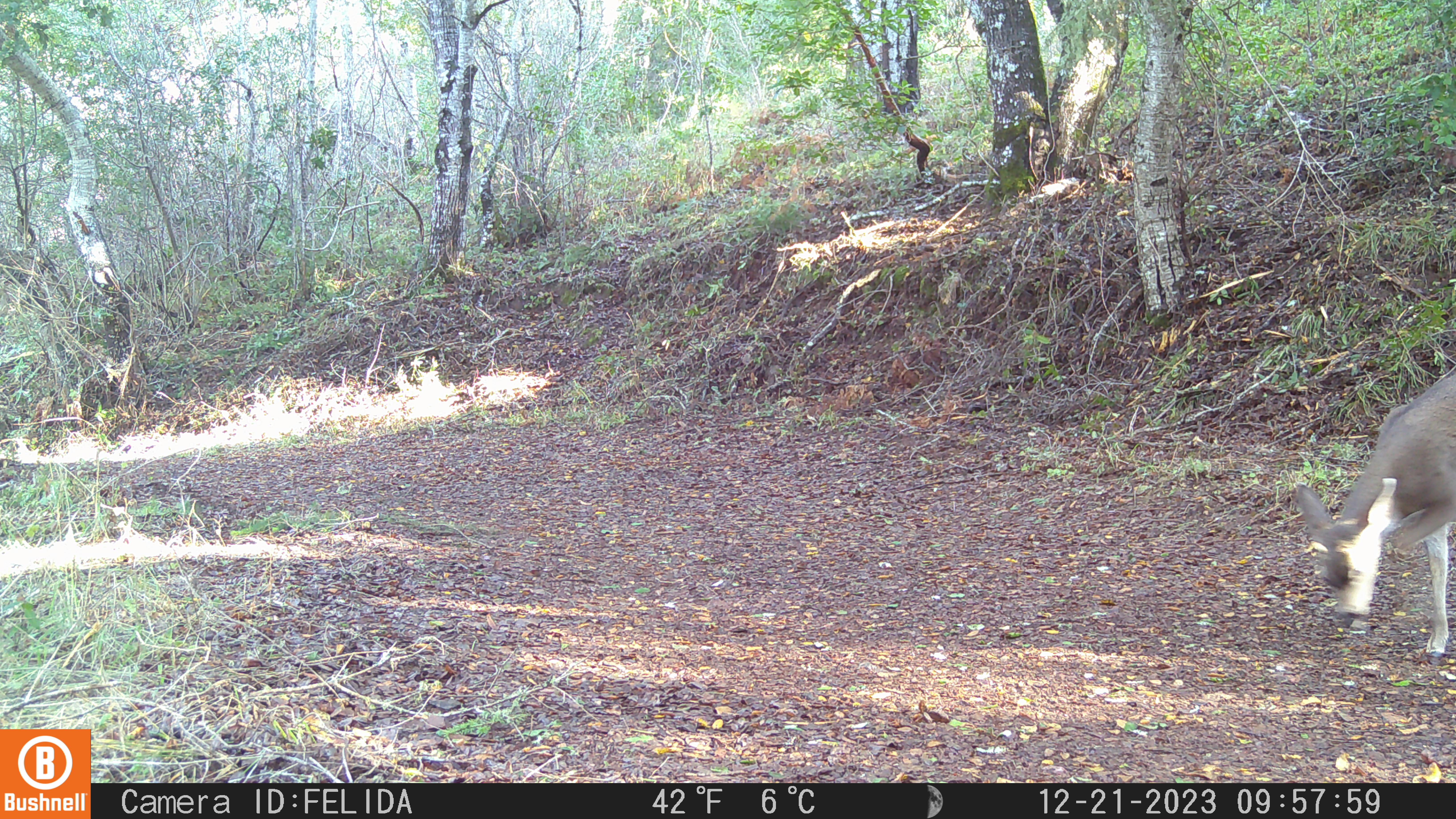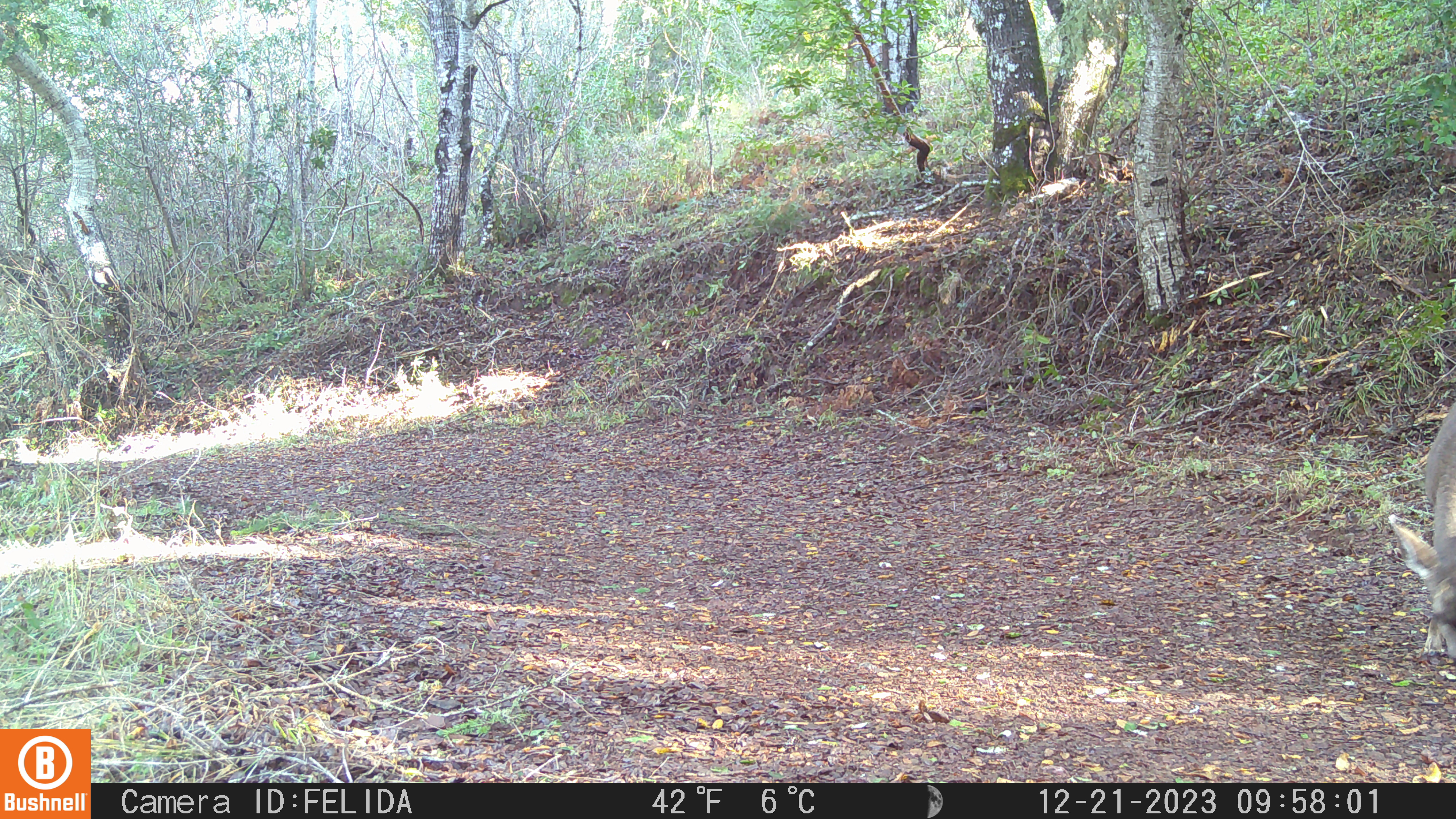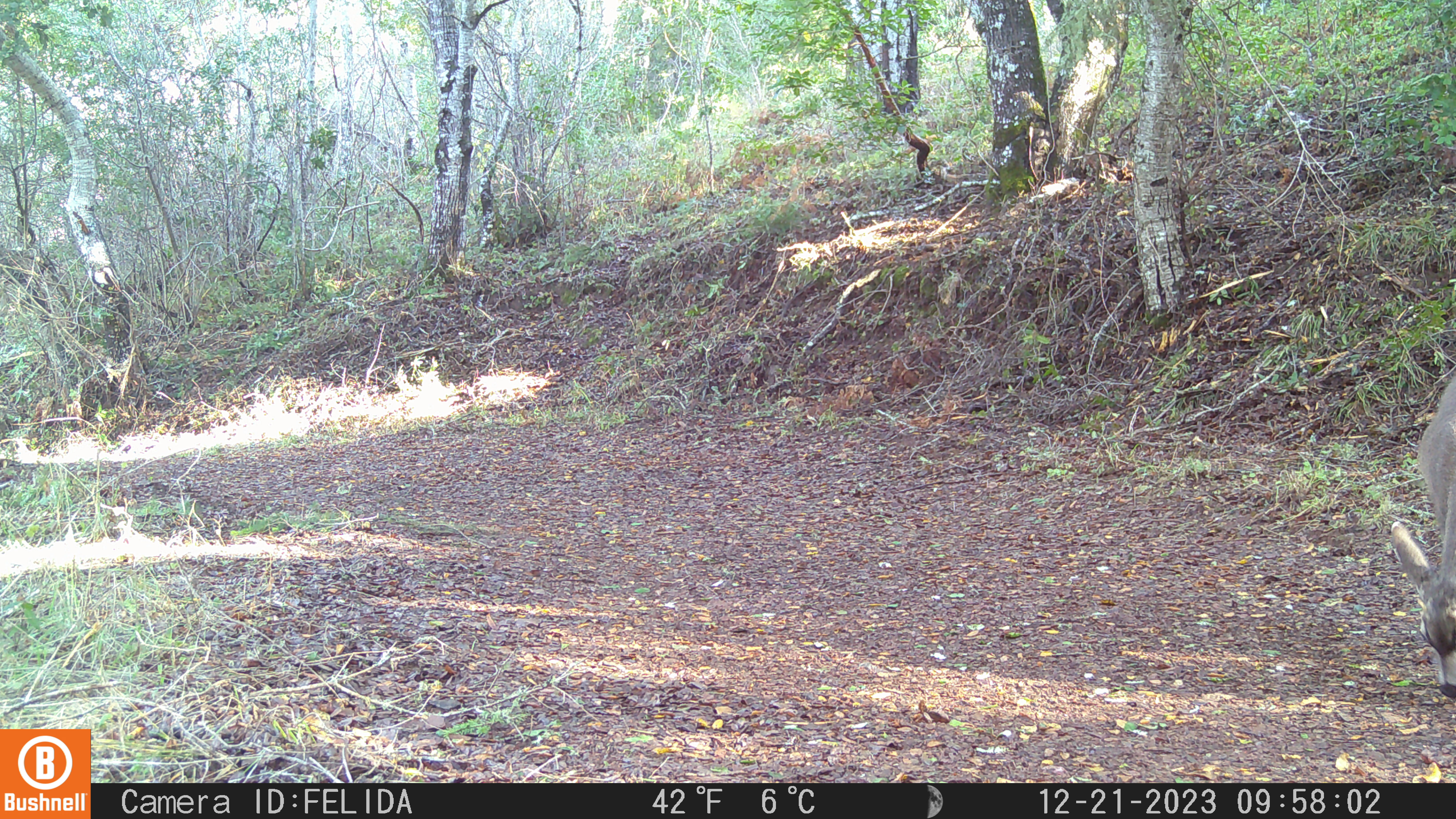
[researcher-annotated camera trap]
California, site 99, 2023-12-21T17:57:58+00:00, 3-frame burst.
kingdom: Animalia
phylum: Chordata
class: Mammalia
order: Artiodactyla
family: Cervidae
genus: Odocoileus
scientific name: Odocoileus hemionus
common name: mule deer